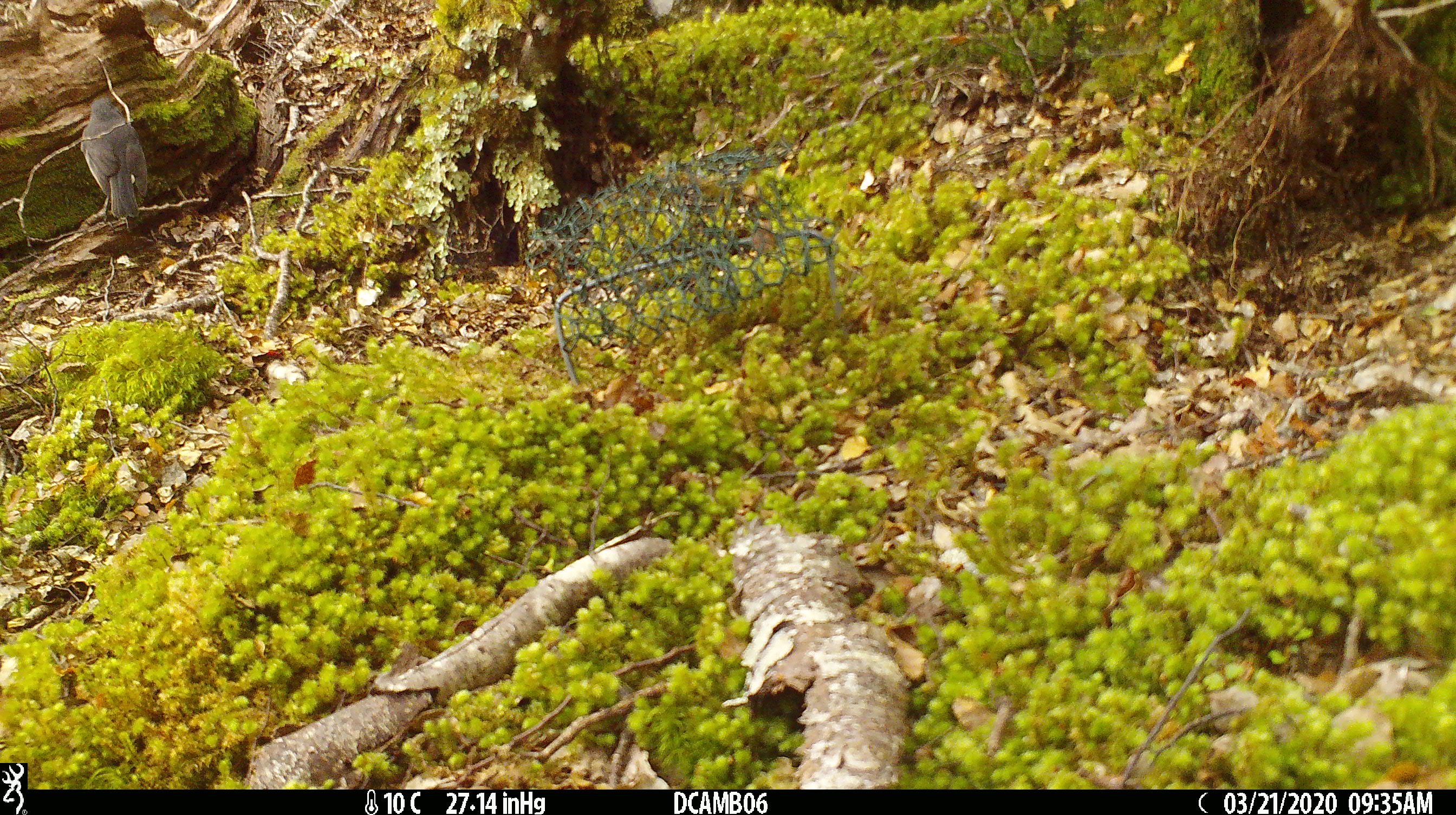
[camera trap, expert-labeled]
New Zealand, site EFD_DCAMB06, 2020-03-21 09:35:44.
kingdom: Animalia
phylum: Chordata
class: Aves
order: Passeriformes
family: Petroicidae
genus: Petroica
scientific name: Petroica australis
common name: new zealand robin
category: robin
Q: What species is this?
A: Robin (new zealand robin) (Petroica australis).